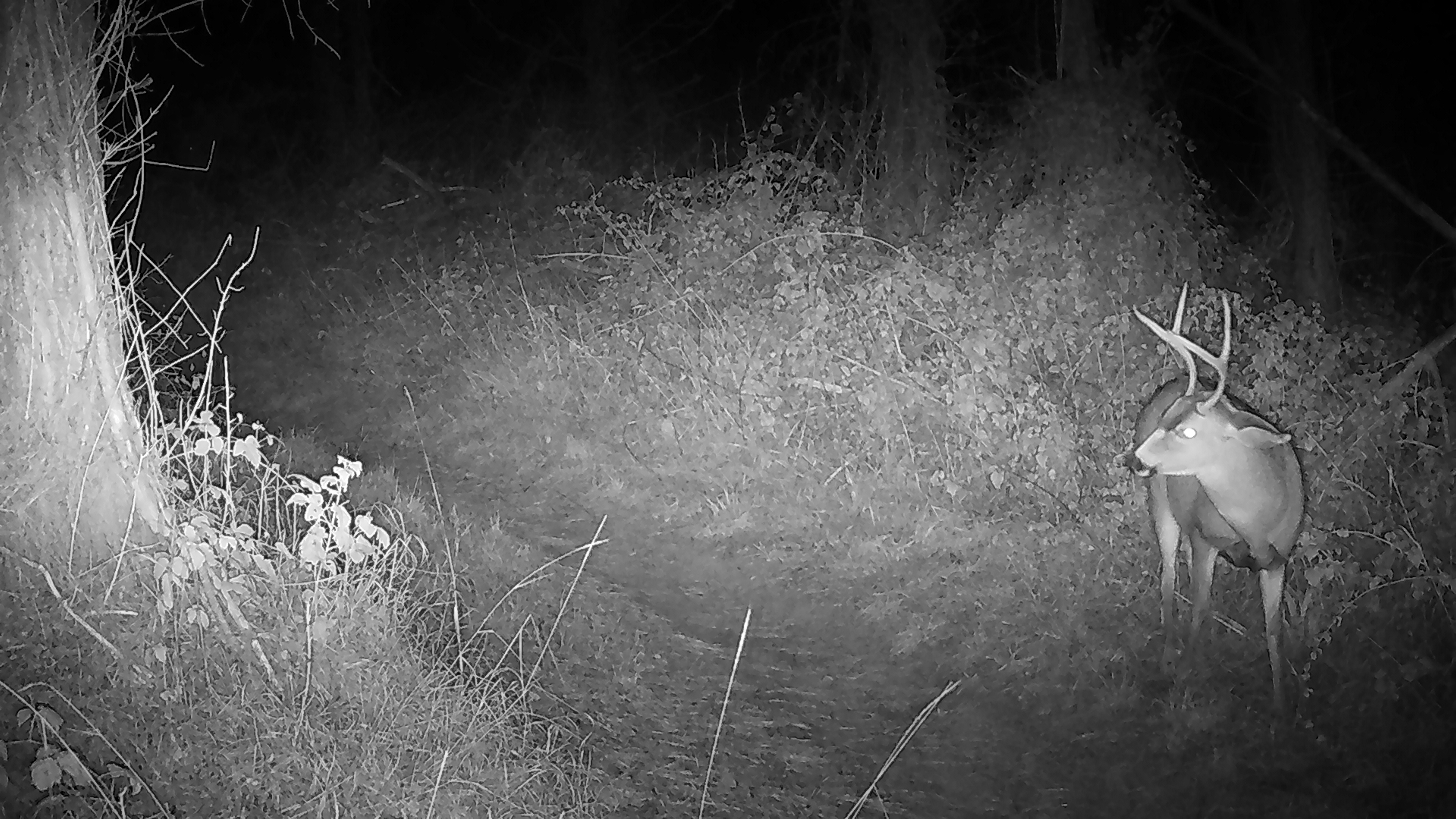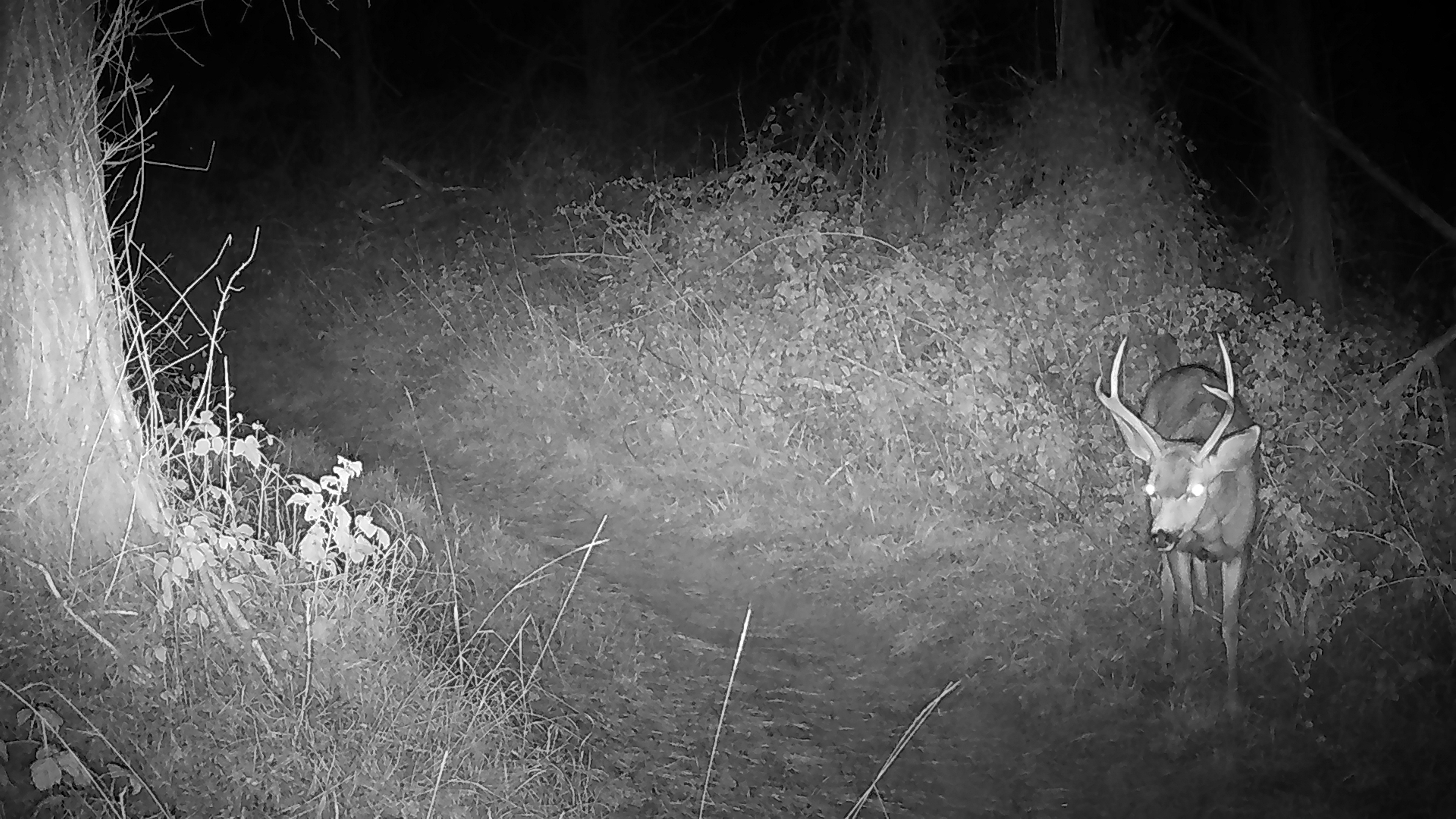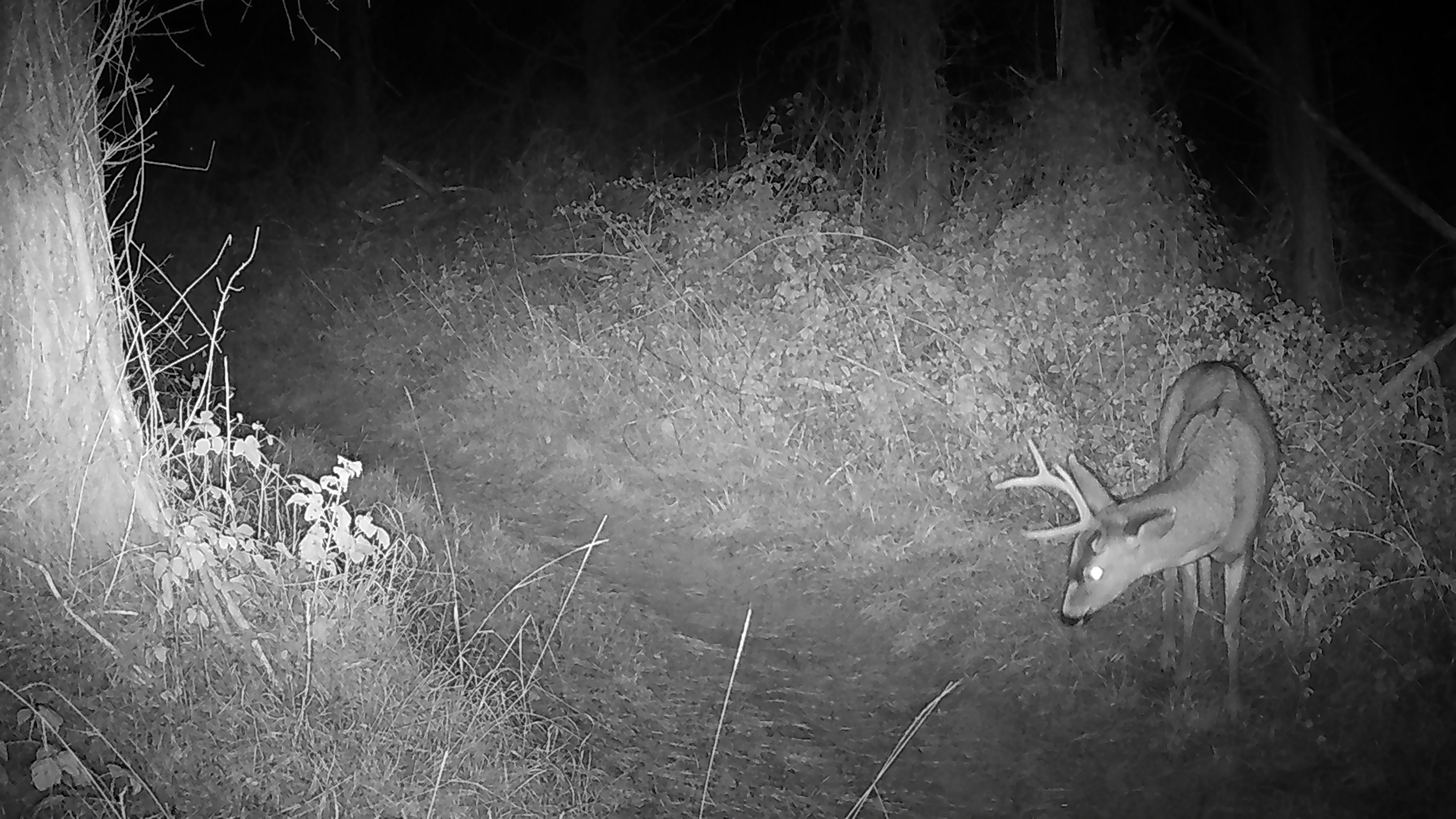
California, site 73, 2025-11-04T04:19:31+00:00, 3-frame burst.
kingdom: Animalia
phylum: Chordata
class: Mammalia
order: Artiodactyla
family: Cervidae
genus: Odocoileus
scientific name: Odocoileus hemionus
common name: mule deer